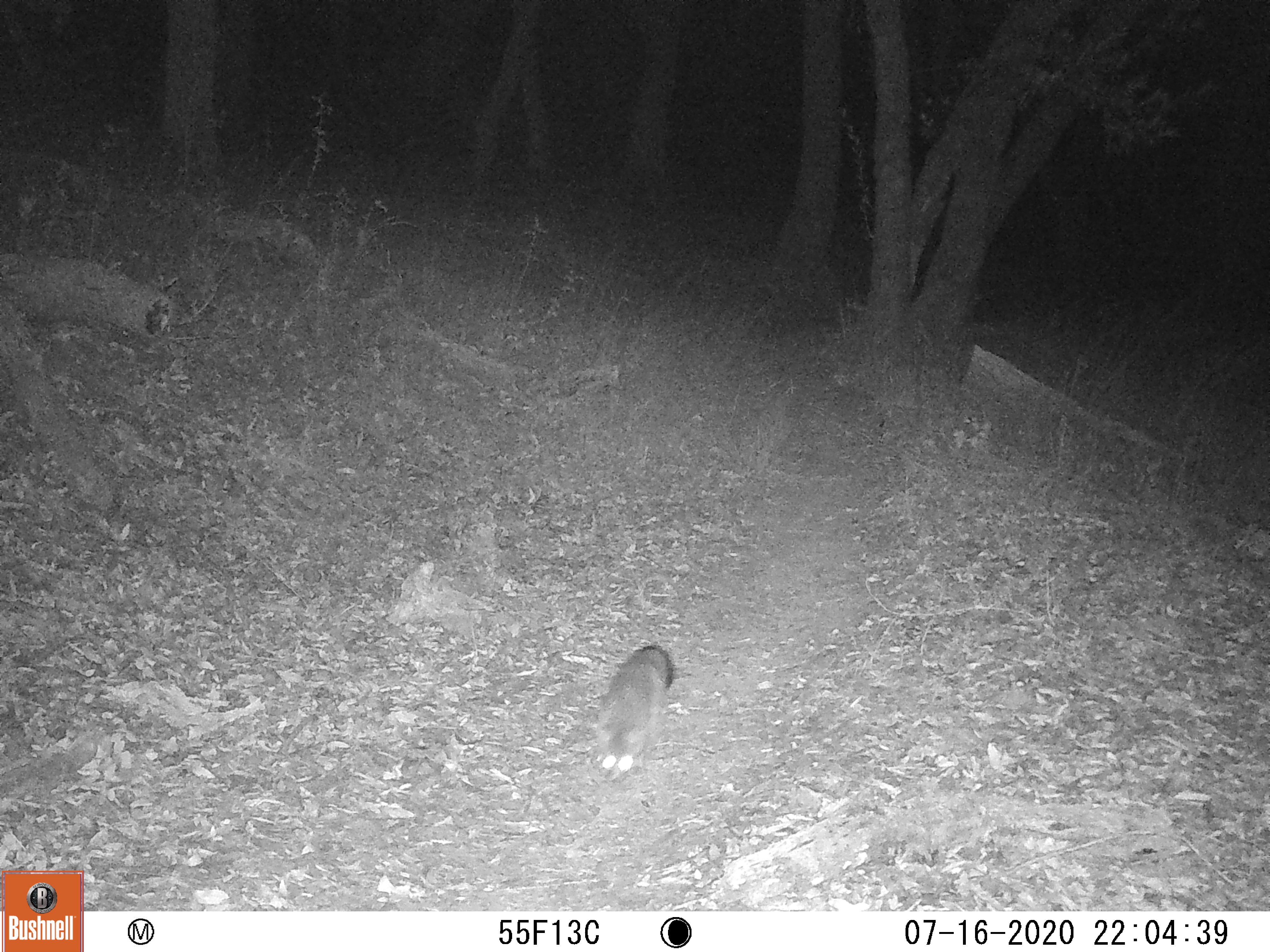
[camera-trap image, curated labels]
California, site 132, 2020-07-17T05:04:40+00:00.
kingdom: Animalia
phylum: Chordata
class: Mammalia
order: Carnivora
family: Canidae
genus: Urocyon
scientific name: Urocyon cinereoargenteus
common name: gray fox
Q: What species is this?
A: Gray fox (Urocyon cinereoargenteus).